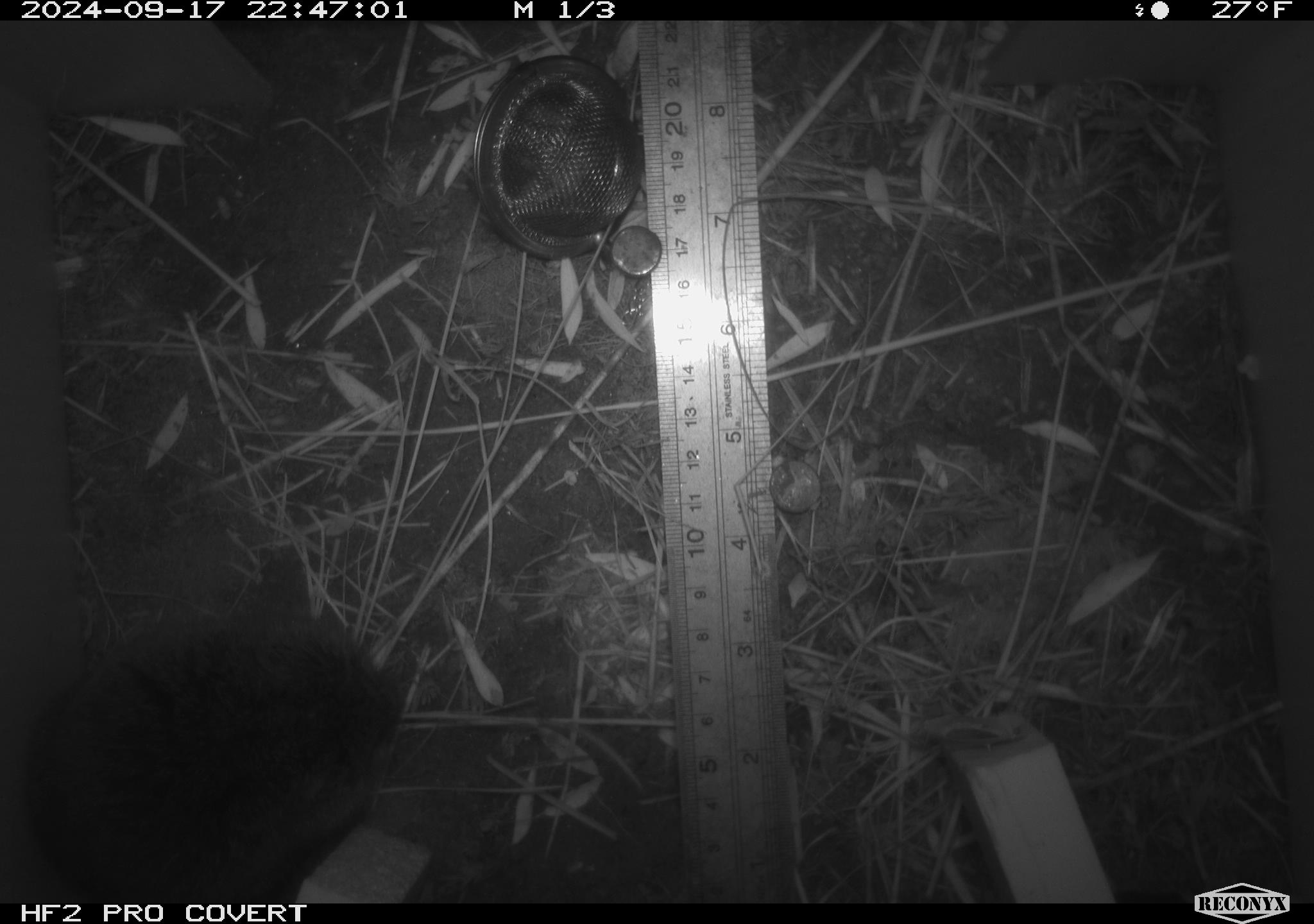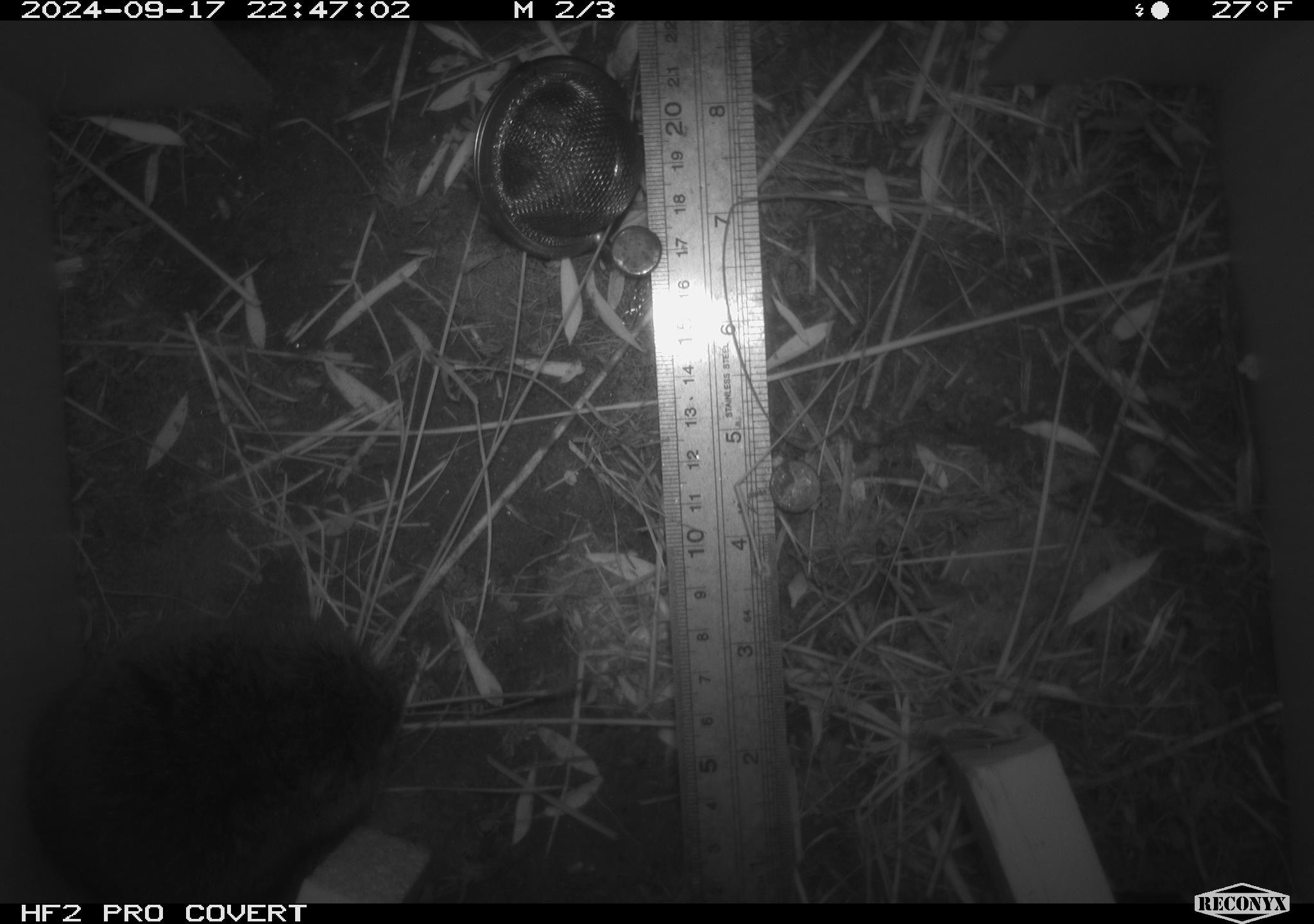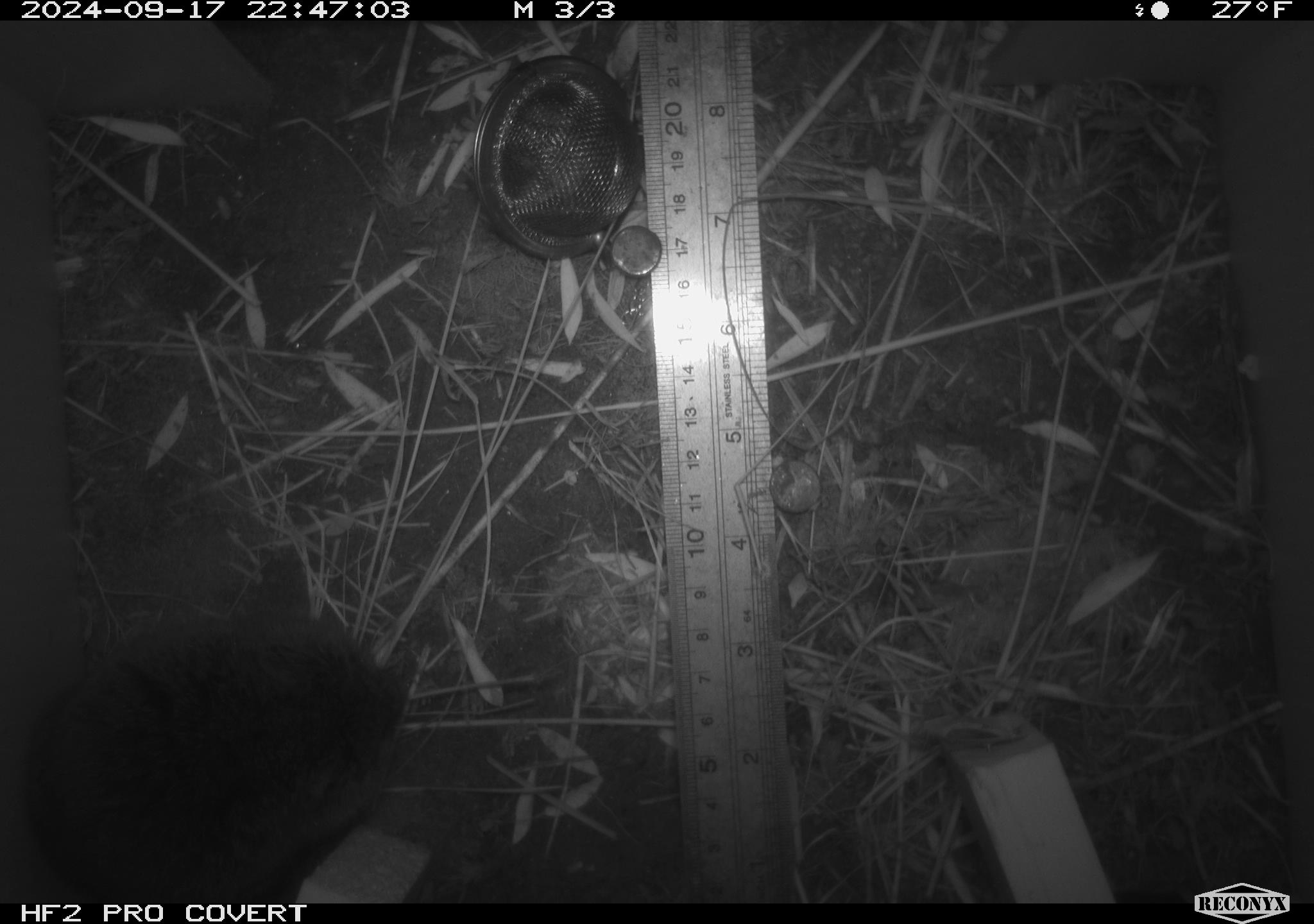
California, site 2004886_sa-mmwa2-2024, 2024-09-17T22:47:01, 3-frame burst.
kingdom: Animalia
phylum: Chordata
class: Mammalia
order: Rodentia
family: Cricetidae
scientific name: Arvicolinae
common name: voles, lemmings, and muskrats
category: arvicolinae subfamily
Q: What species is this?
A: Arvicolinae subfamily (voles, lemmings, and muskrats) (Arvicolinae).